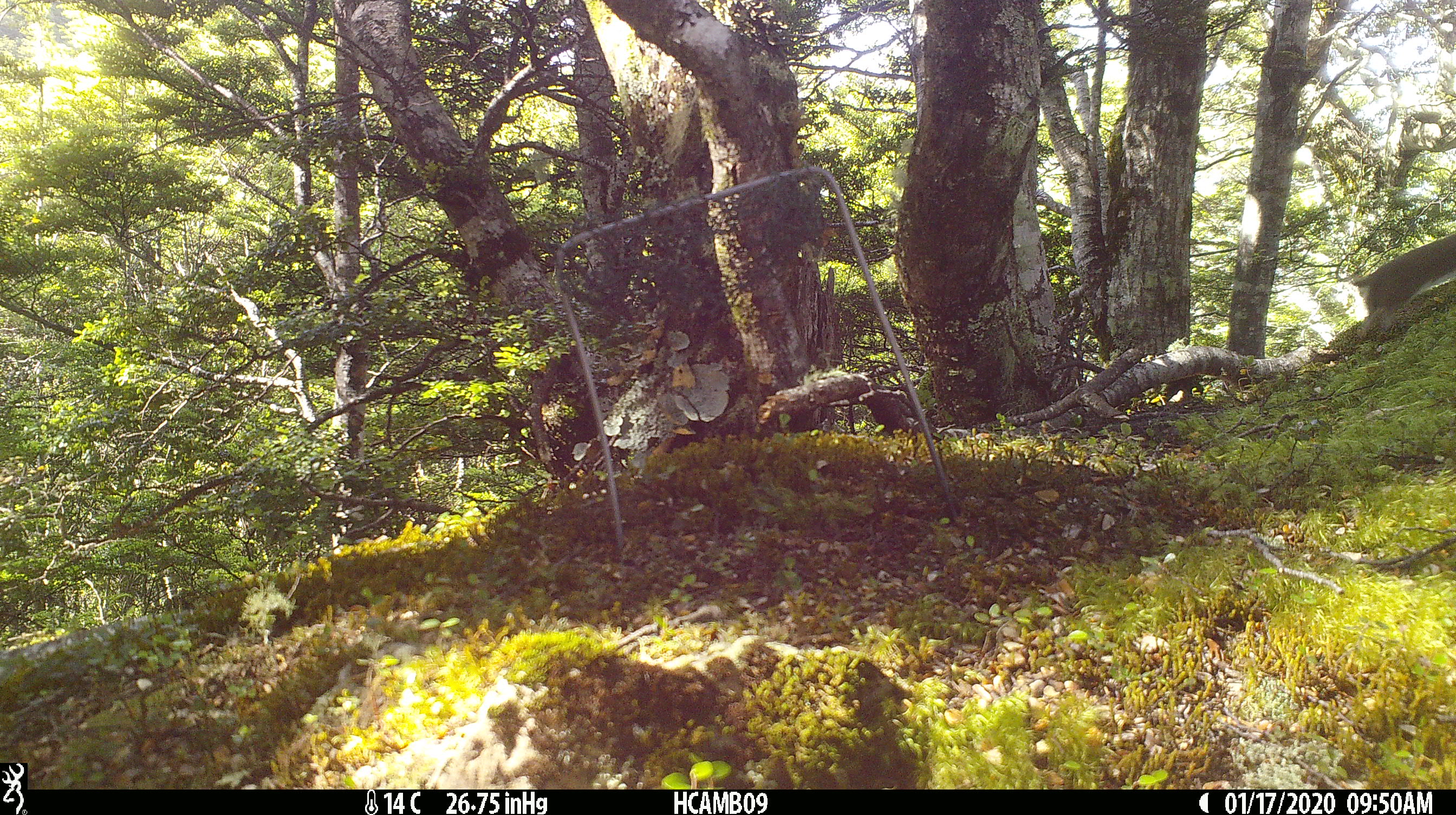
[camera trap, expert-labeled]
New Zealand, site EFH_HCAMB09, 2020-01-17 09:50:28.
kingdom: Animalia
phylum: Chordata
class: Mammalia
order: Carnivora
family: Mustelidae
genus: Mustela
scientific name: Mustela nivalis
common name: least weasel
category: weasel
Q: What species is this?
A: Weasel (least weasel) (Mustela nivalis).